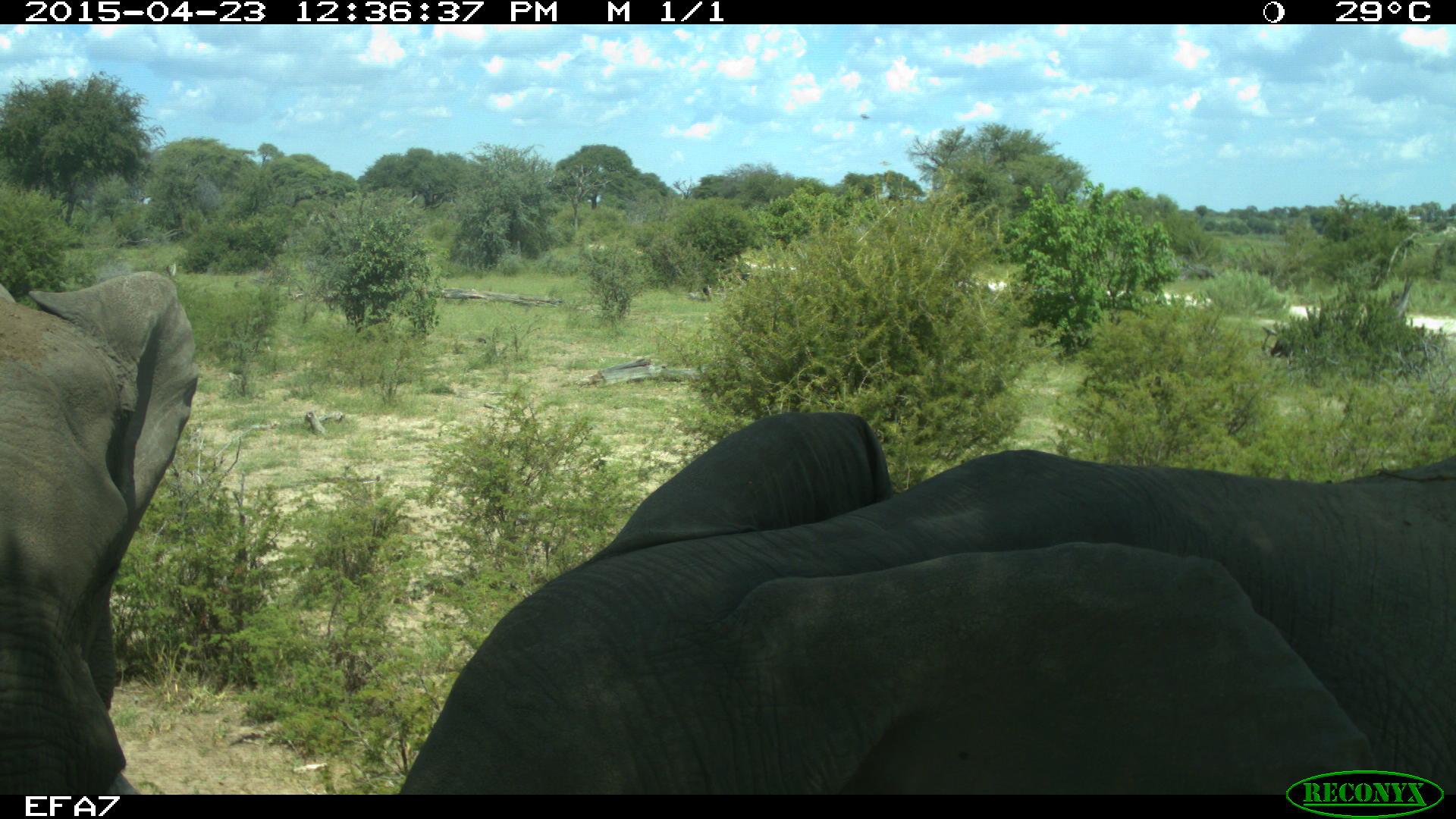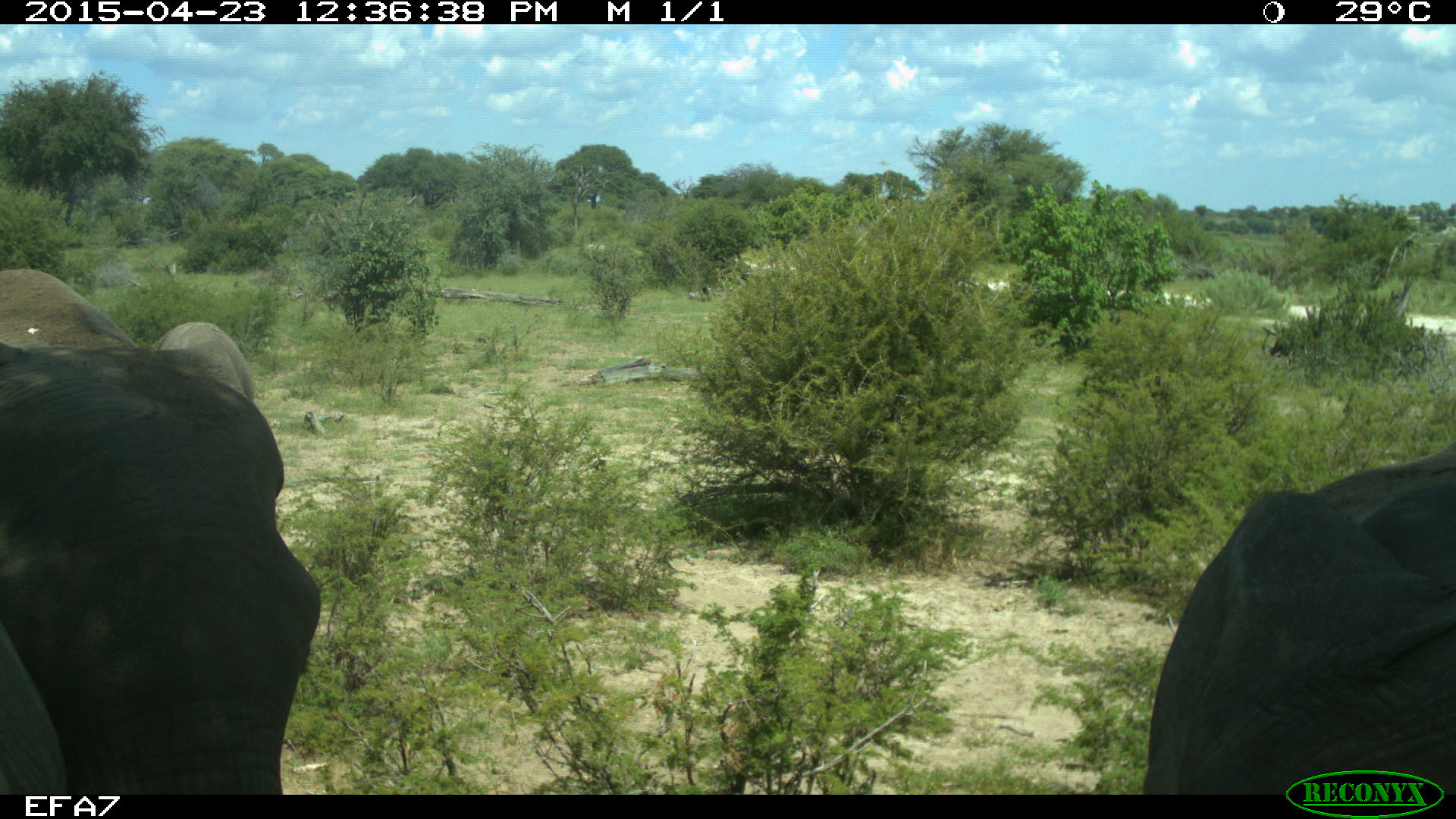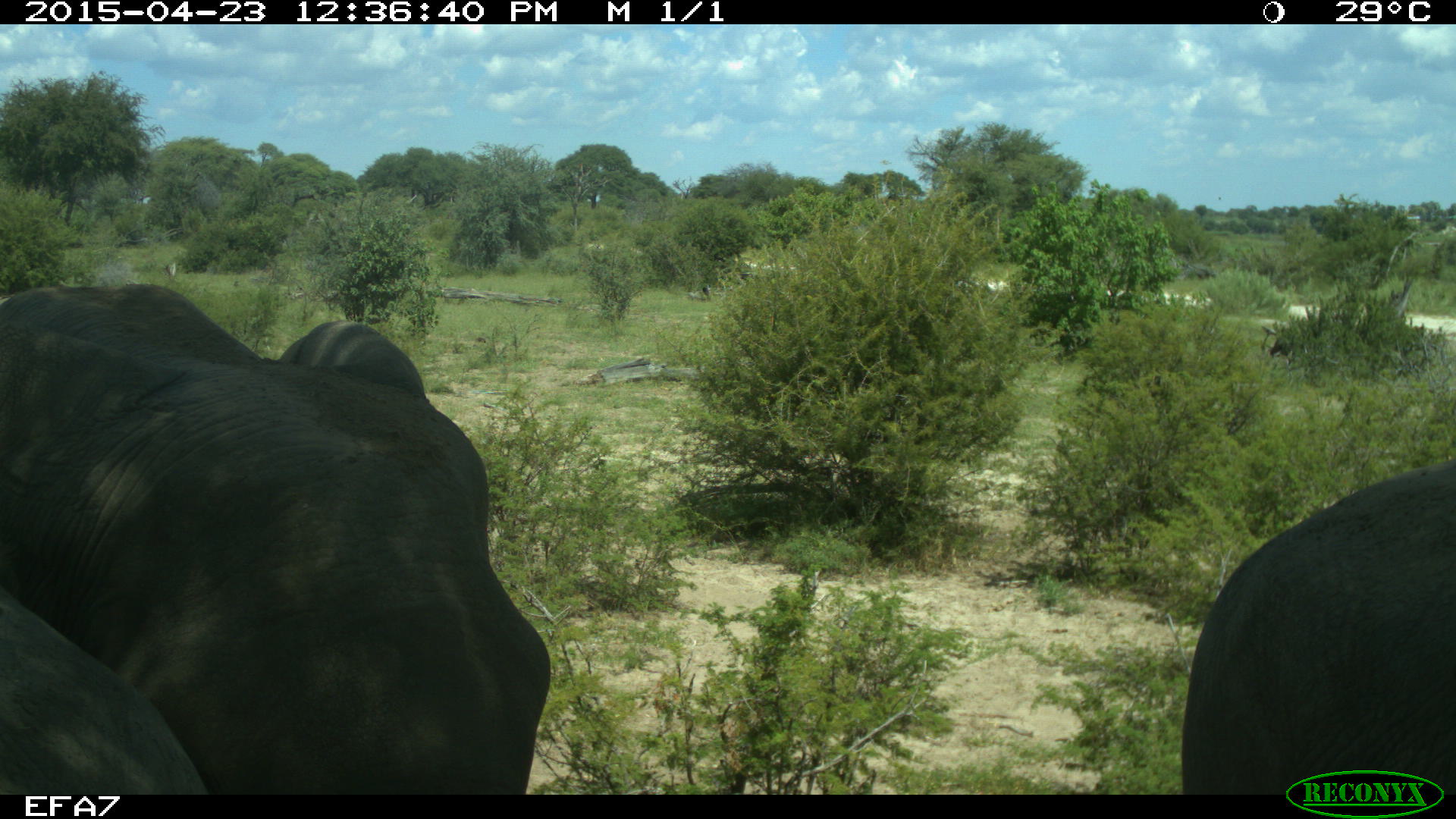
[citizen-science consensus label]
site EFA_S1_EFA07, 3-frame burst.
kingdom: Animalia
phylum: Chordata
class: Mammalia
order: Proboscidea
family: Elephantidae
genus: Loxodonta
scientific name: Loxodonta africana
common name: african bush elephant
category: elephant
Elephant (african bush elephant) (Loxodonta africana), count 3. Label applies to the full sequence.